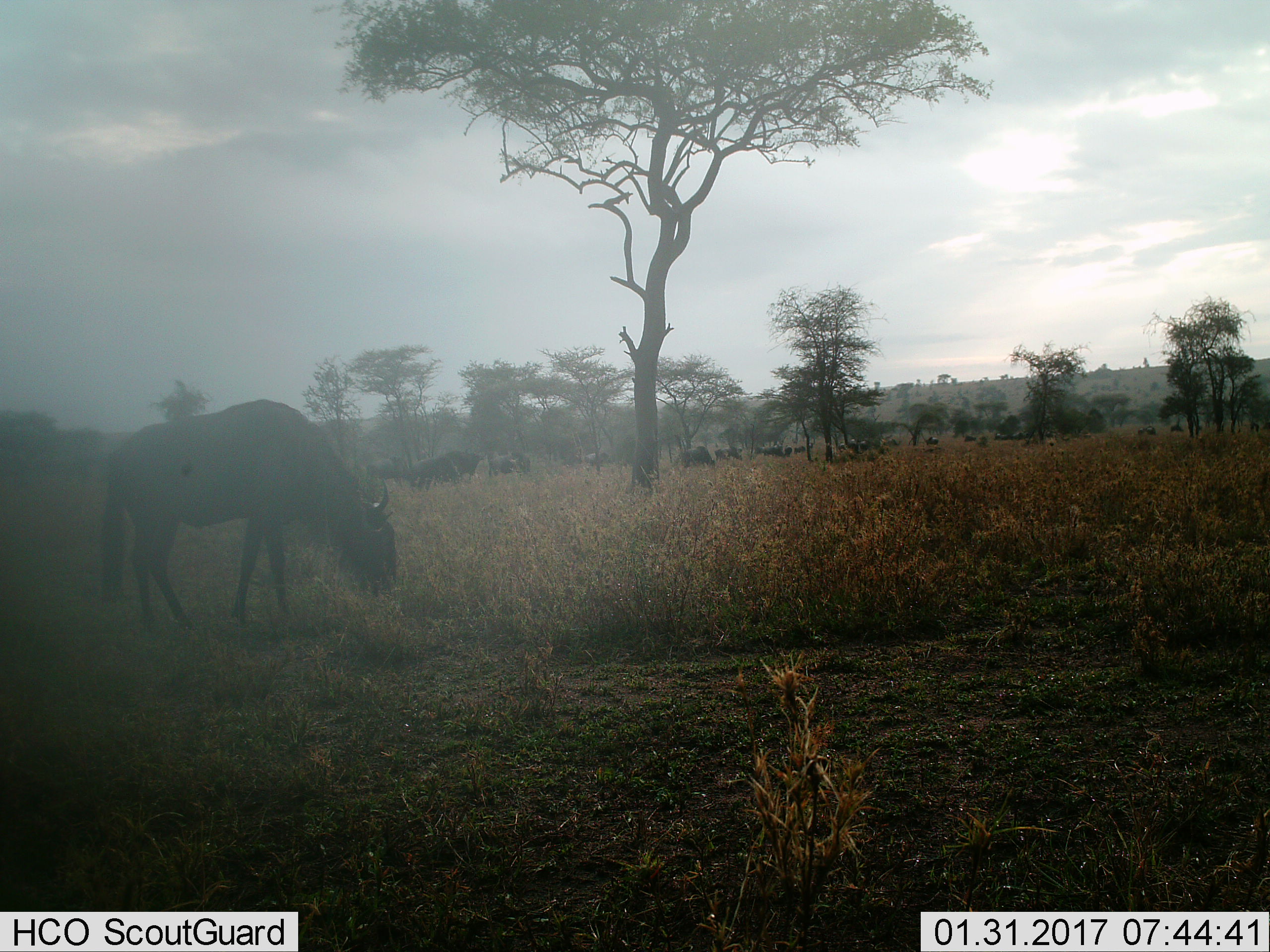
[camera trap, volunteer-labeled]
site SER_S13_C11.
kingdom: Animalia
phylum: Chordata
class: Mammalia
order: Artiodactyla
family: Bovidae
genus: Connochaetes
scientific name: Connochaetes taurinus taurinus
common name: blue wildebeest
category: wildebeestblue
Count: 11-50.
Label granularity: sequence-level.